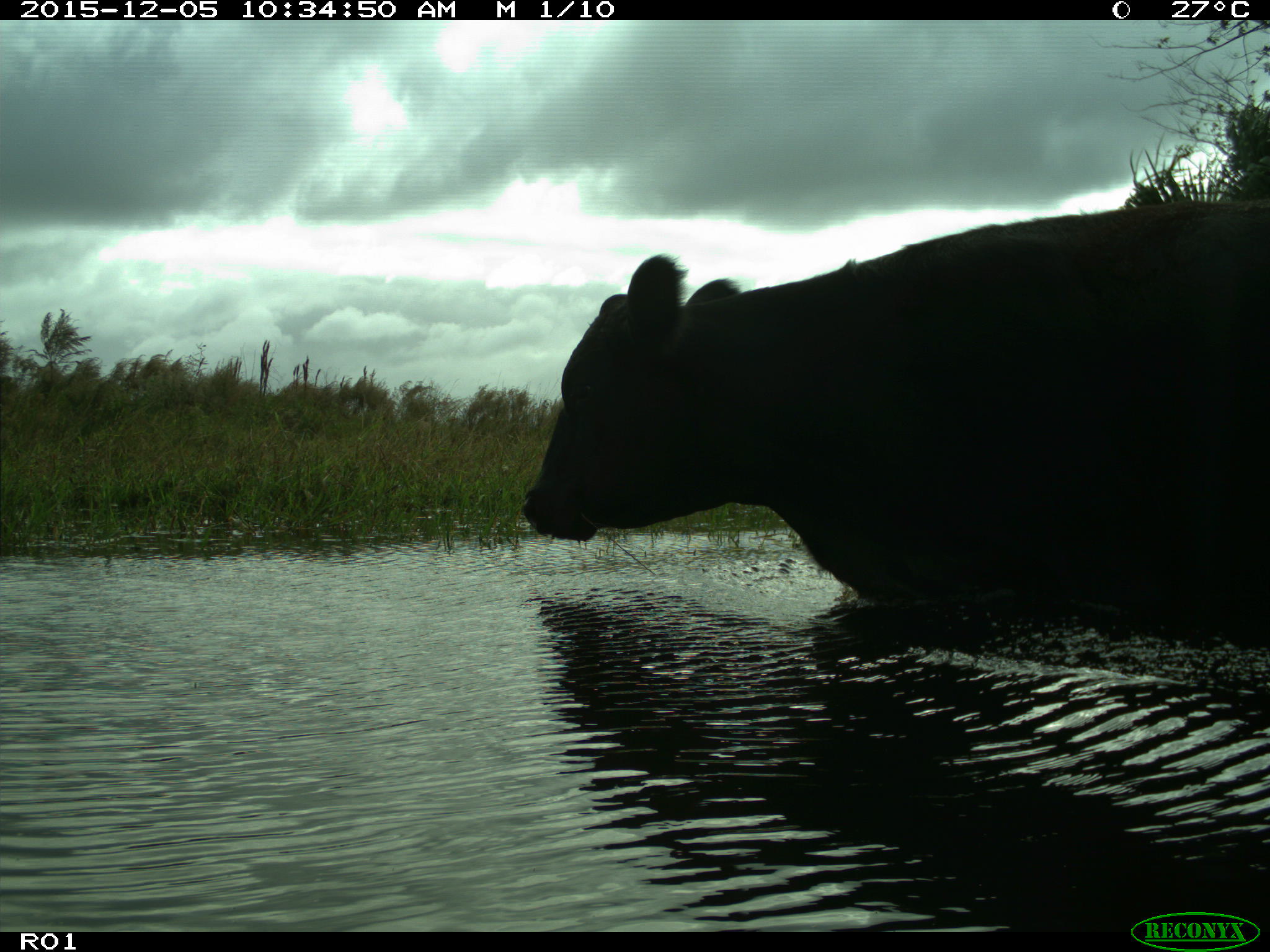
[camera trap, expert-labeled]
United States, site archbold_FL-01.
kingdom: Animalia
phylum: Chordata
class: Mammalia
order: Artiodactyla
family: Bovidae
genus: Bos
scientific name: Bos taurus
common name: domestic cow